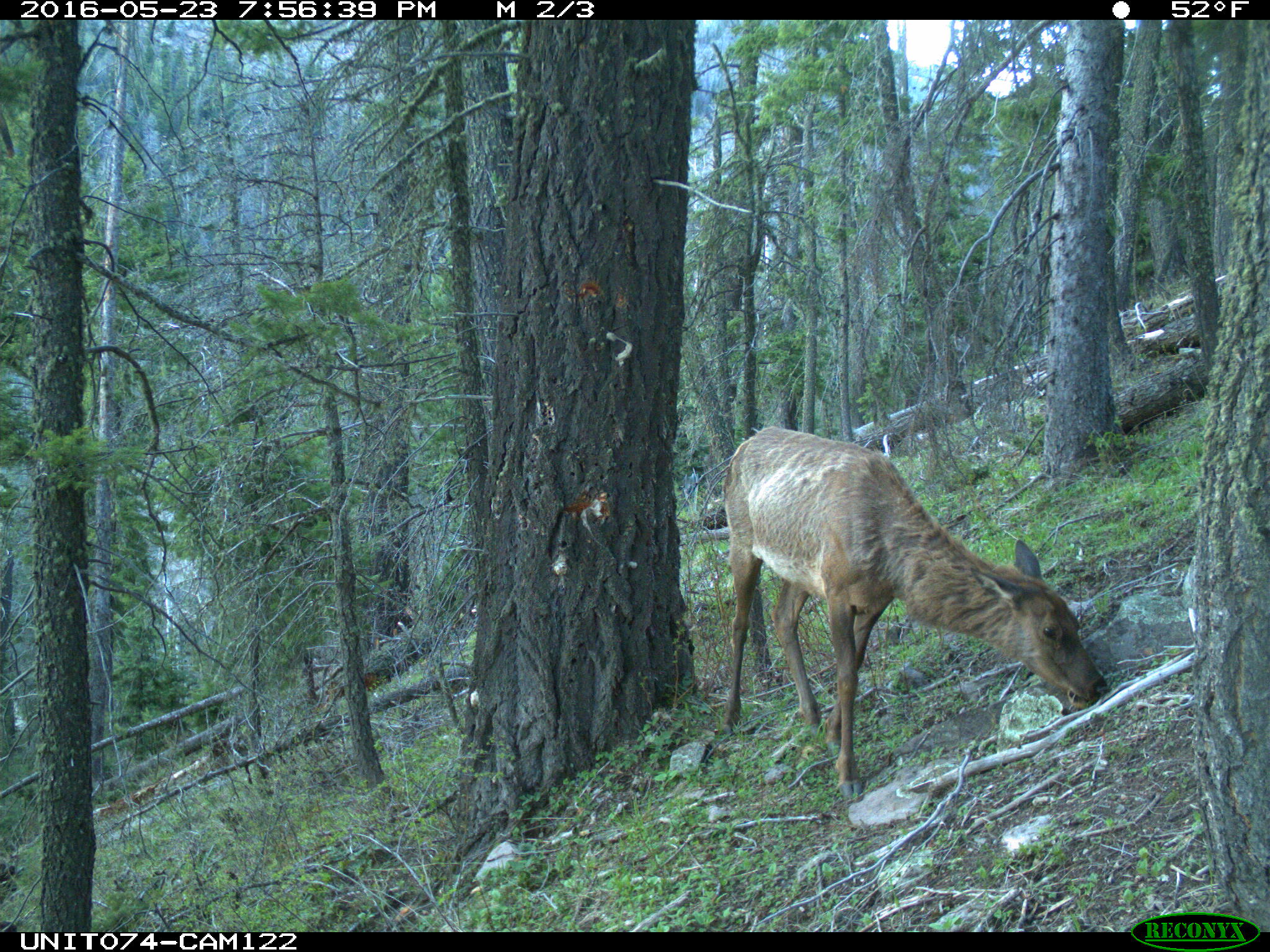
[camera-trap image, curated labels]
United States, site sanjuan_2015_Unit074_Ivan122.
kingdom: Animalia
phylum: Chordata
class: Mammalia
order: Artiodactyla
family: Cervidae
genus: Cervus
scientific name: Cervus elaphus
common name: red deer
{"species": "Cervus elaphus (red deer)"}